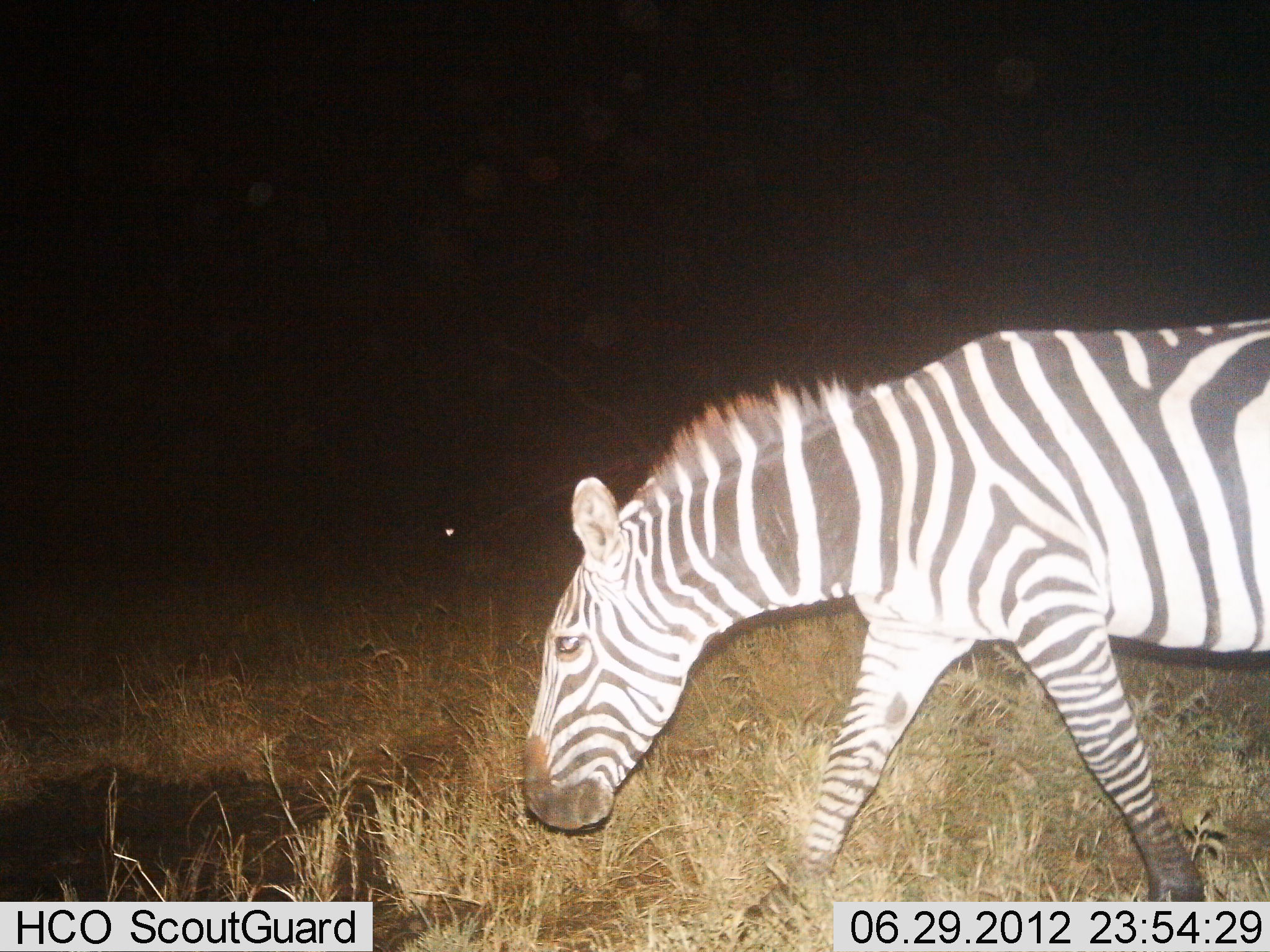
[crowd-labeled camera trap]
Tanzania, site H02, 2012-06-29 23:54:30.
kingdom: Animalia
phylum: Chordata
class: Mammalia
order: Perissodactyla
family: Equidae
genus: Equus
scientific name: Equus quagga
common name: plains zebra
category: zebra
Zebra (plains zebra) (Equus quagga), count 1. Behavior (volunteer vote fractions): standing 10%, resting 0%, moving 100%, interacting 0%. Young present (vote fraction): 0%. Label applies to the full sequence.